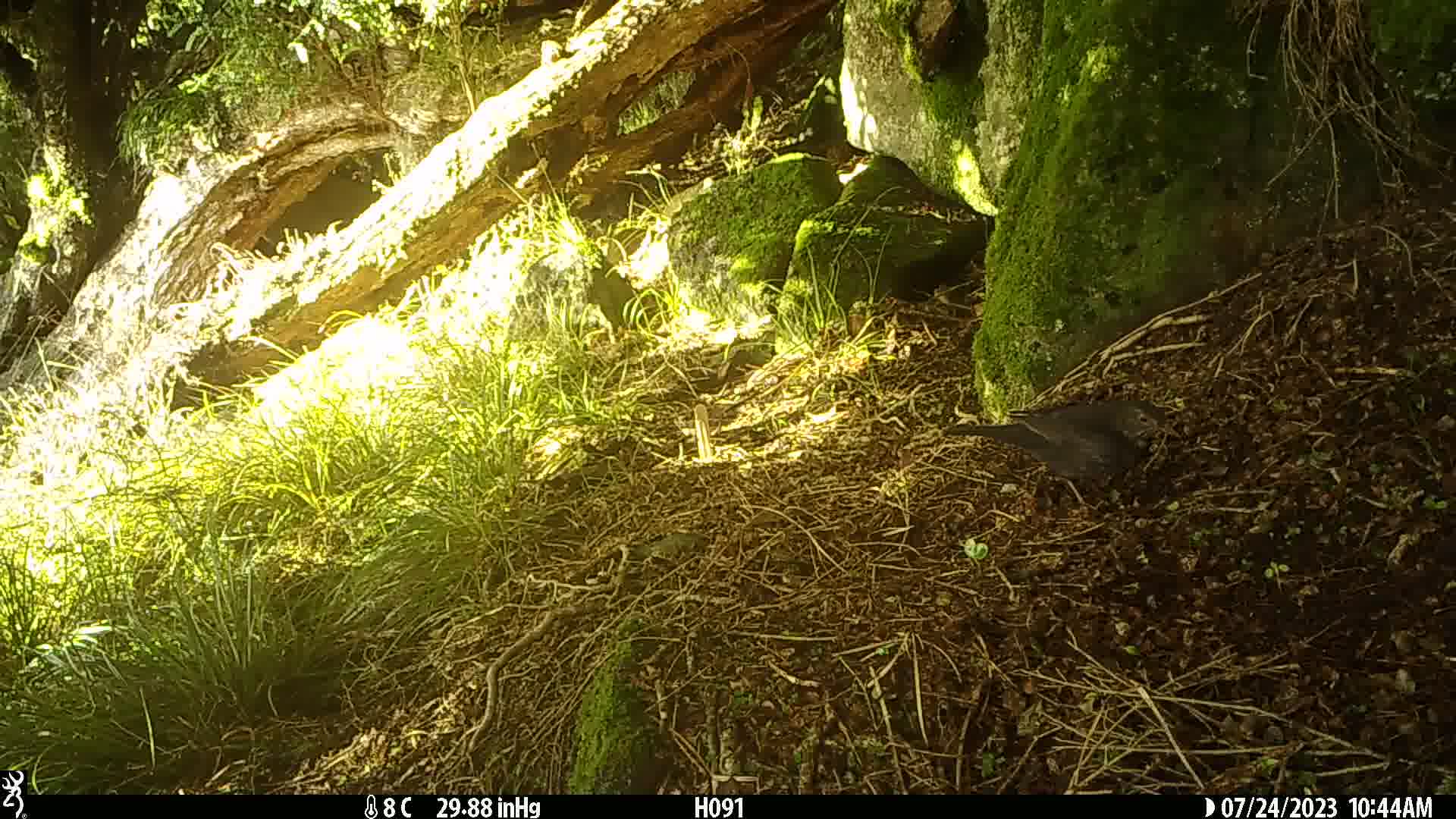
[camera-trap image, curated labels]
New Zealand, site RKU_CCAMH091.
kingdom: Animalia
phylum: Chordata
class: Aves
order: Passeriformes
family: Turdidae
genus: Turdus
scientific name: Turdus merula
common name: eurasian blackbird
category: blackbird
Blackbird (eurasian blackbird) (Turdus merula).